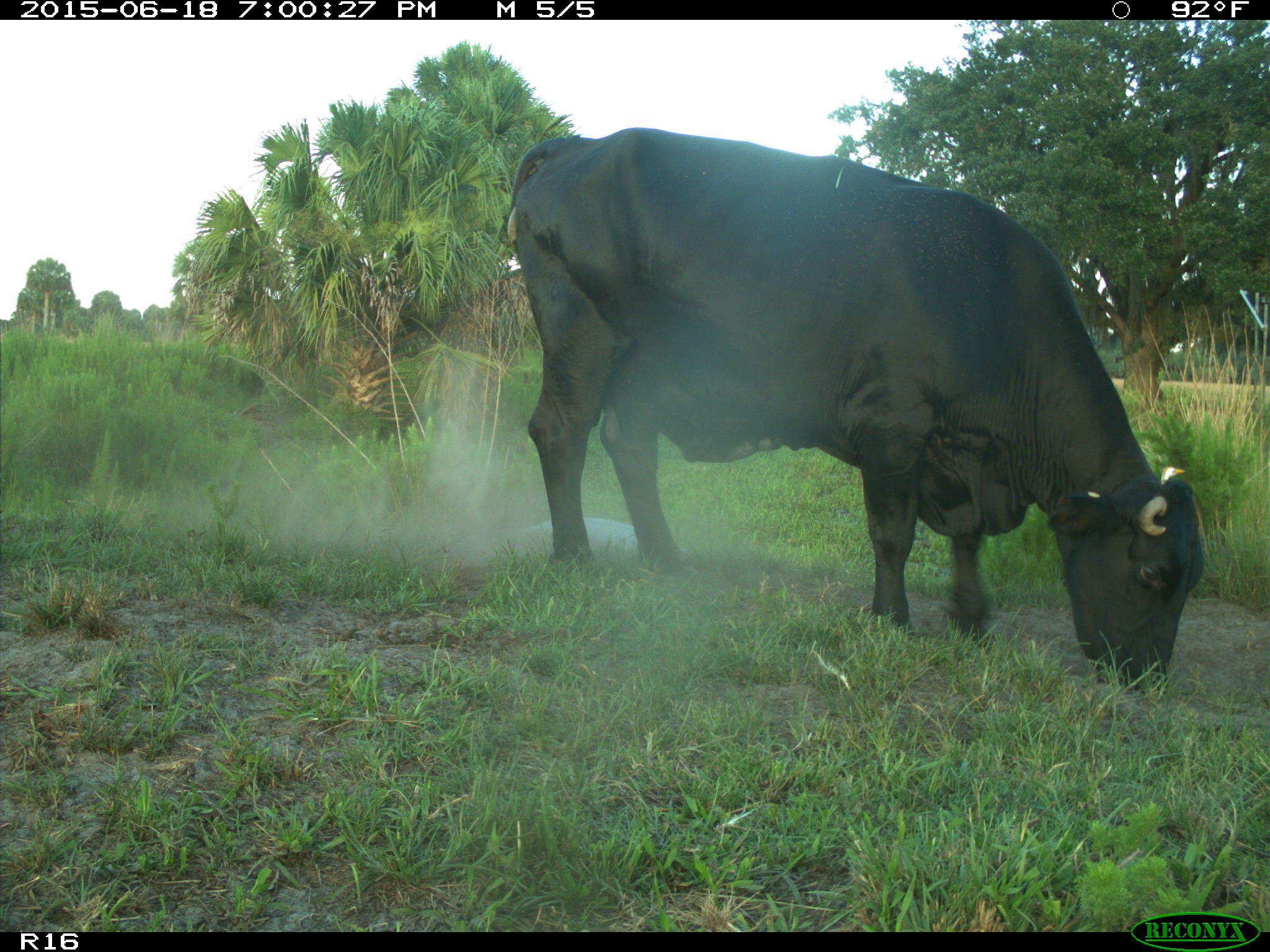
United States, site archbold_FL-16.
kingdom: Animalia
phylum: Chordata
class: Mammalia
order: Artiodactyla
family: Bovidae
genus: Bos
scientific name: Bos taurus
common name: domestic cow